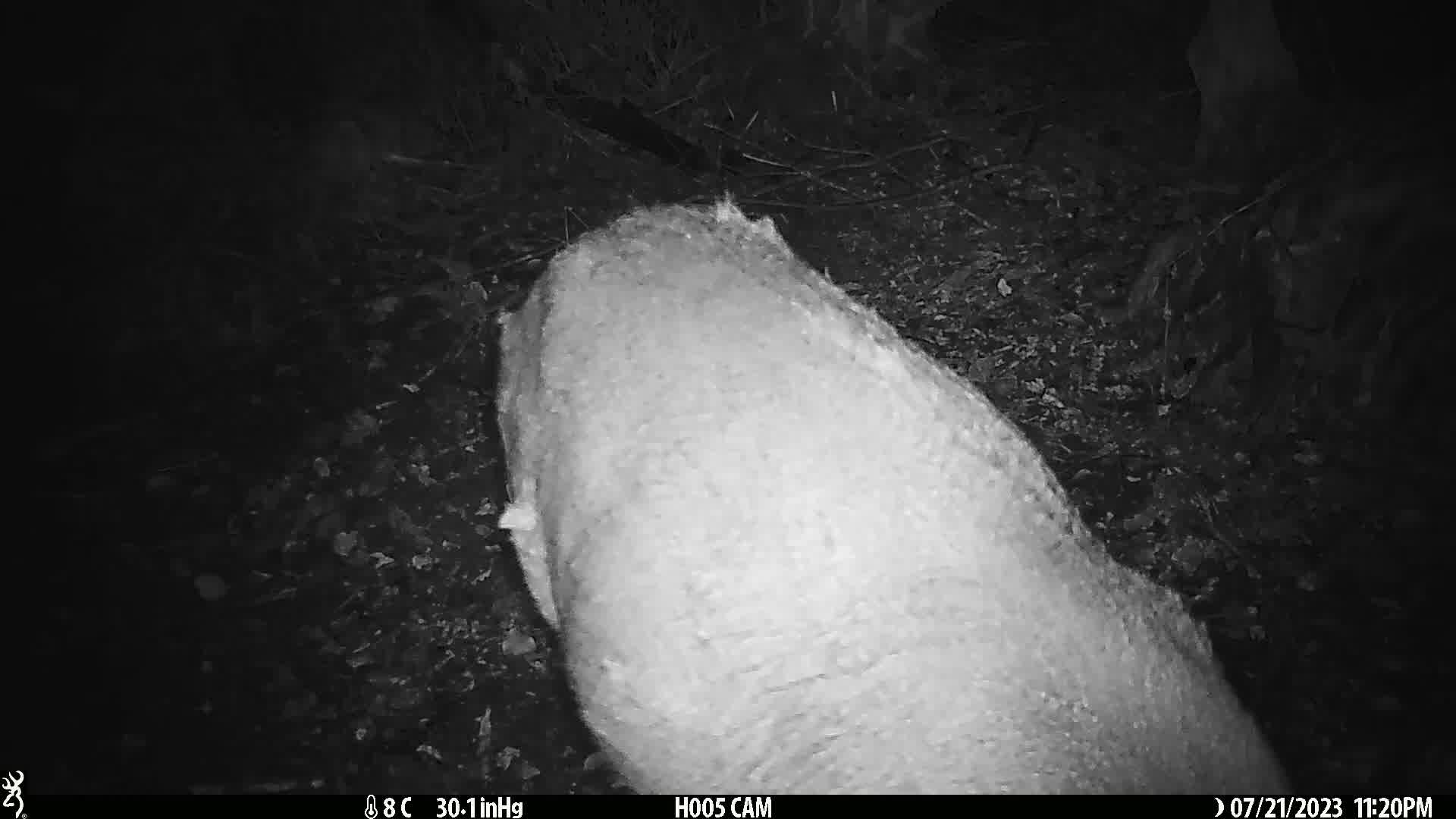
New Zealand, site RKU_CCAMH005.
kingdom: Animalia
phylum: Chordata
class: Mammalia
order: Artiodactyla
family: Cervidae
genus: Odocoileus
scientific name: Odocoileus virginianus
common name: white-tailed deer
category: white tailed deer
White tailed deer (white-tailed deer) (Odocoileus virginianus).